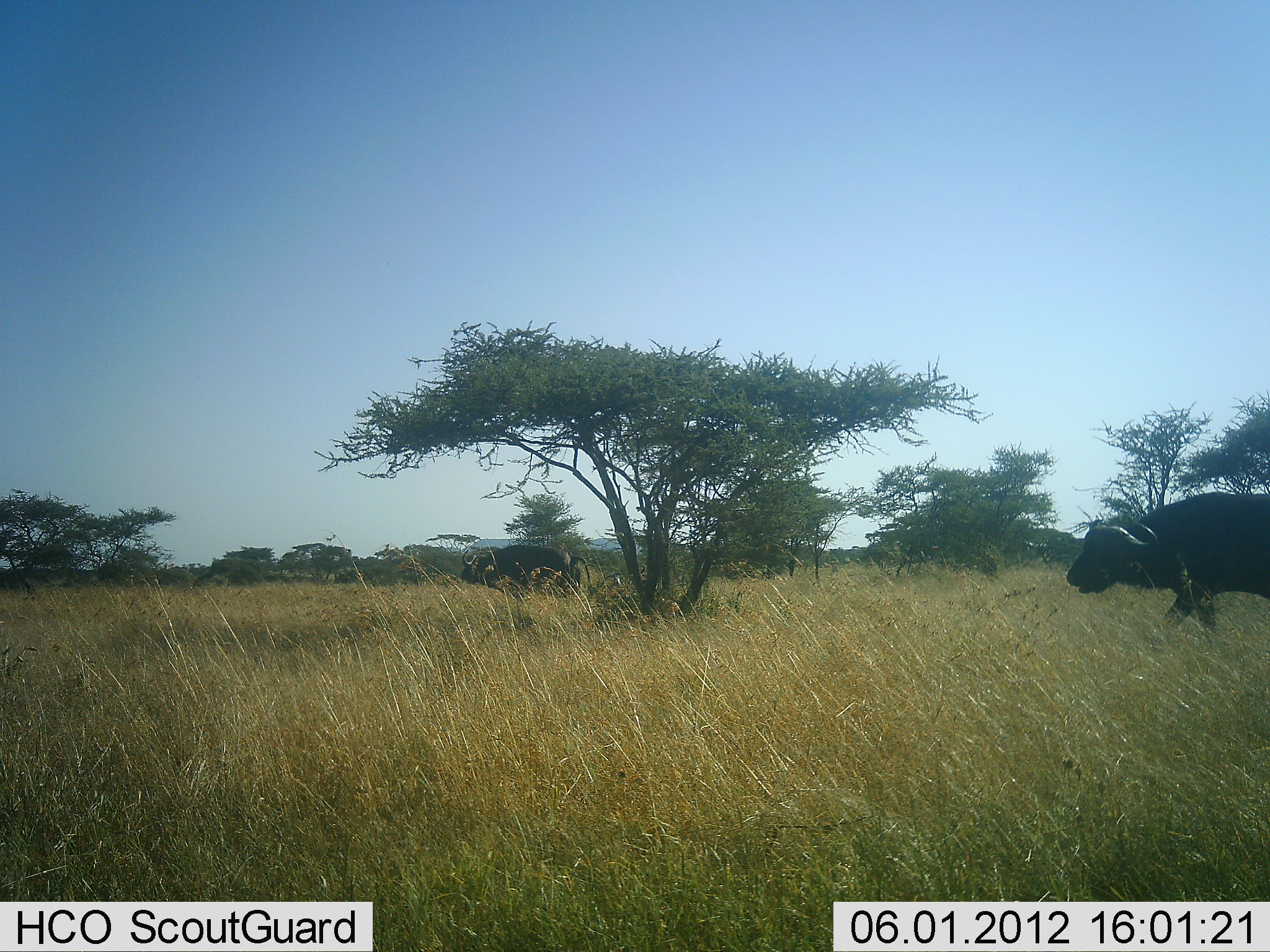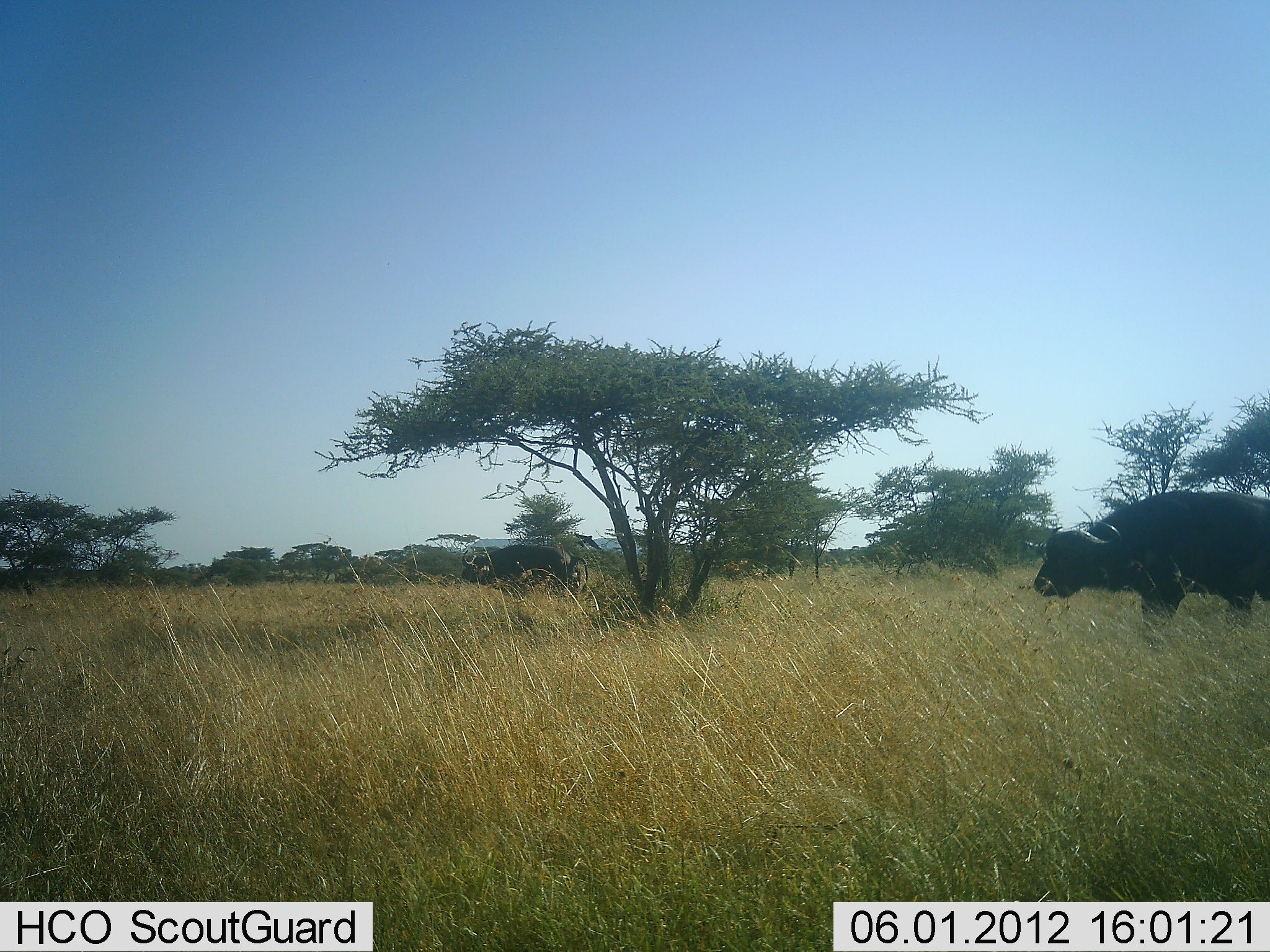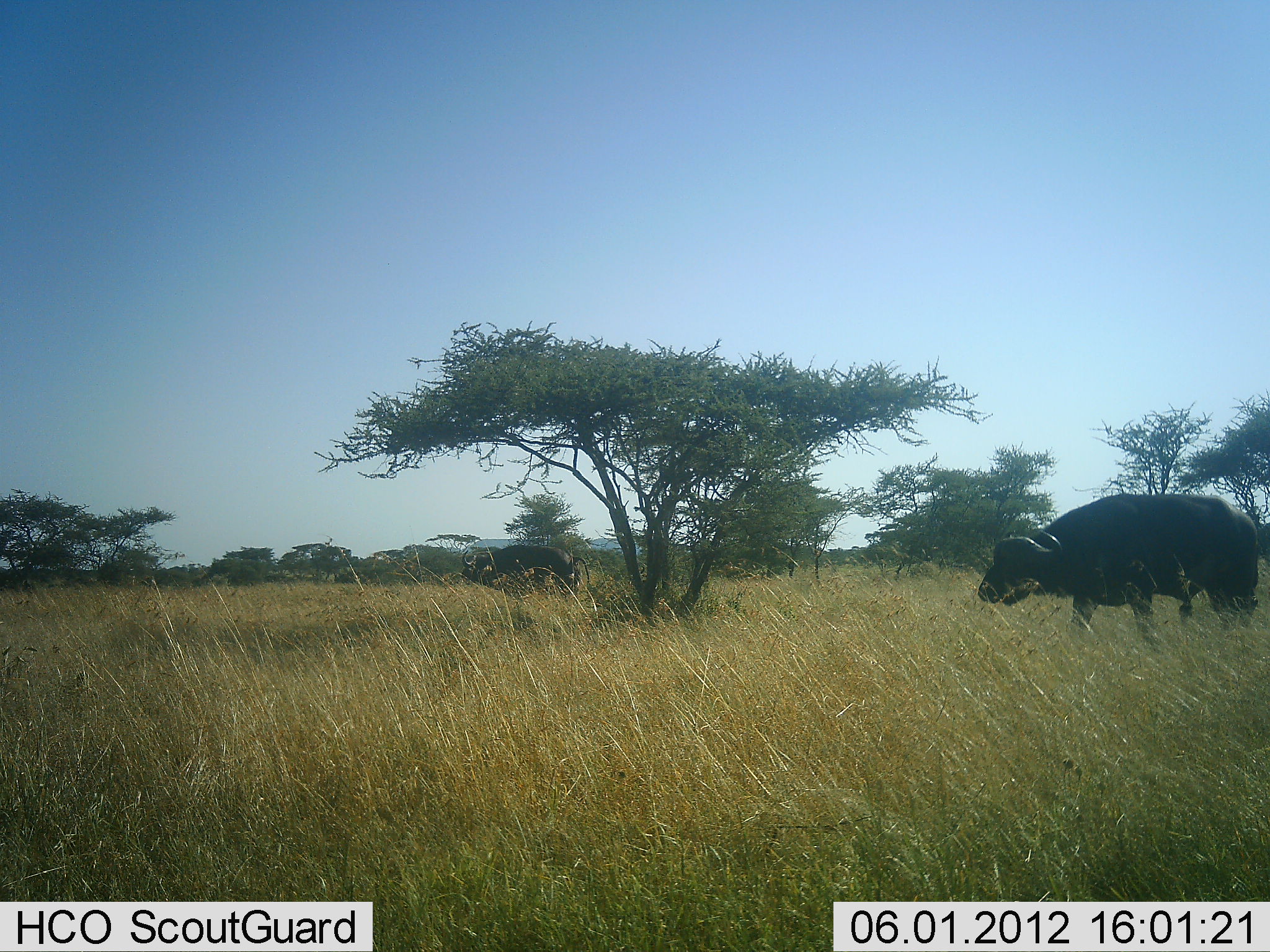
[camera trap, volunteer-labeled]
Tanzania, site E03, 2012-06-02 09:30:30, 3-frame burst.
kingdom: Animalia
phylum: Chordata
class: Mammalia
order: Artiodactyla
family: Bovidae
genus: Syncerus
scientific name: Syncerus caffer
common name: cape buffalo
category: buffalo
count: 2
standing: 60%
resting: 0%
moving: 80%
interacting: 0%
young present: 0%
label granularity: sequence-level